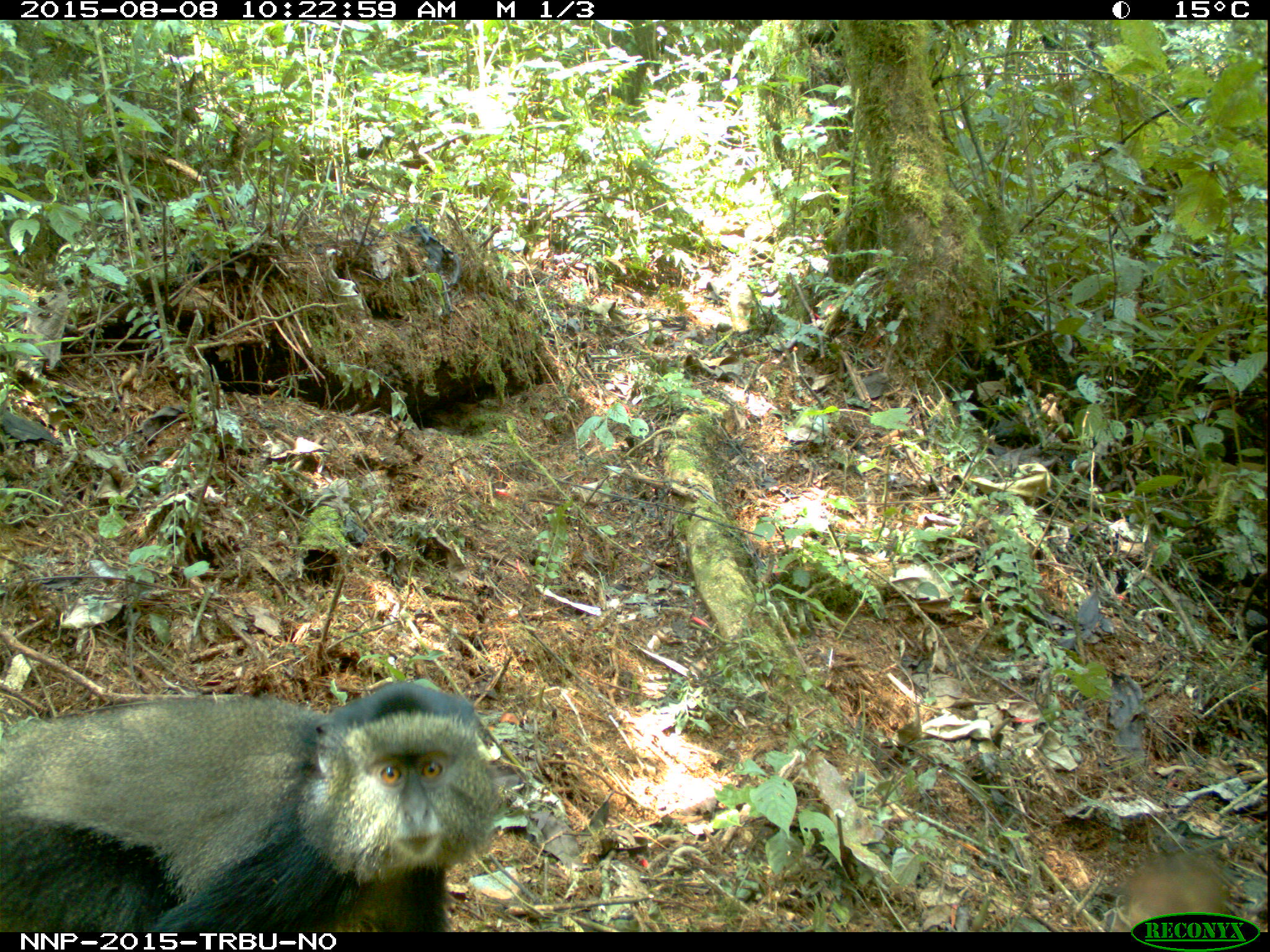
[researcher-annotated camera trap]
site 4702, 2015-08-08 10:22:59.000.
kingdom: Animalia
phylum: Chordata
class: Mammalia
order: Primates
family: Cercopithecidae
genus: Cercopithecus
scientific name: Cercopithecus mitis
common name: blue monkey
Cercopithecus mitis (blue monkey), count 1.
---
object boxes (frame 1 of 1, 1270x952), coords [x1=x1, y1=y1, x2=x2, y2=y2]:
cercopithecus mitis: [x1=0, y1=680, x2=501, y2=932]